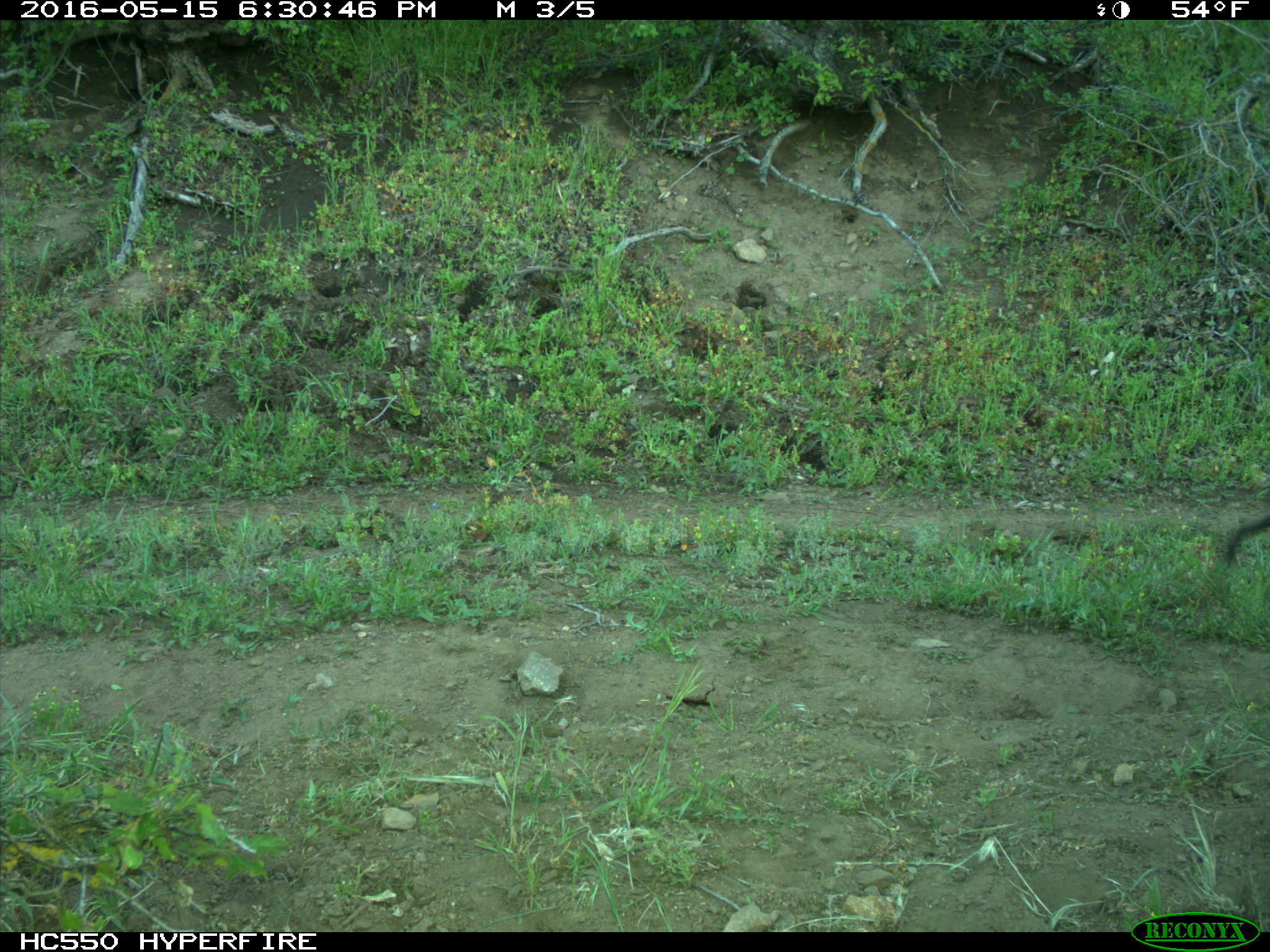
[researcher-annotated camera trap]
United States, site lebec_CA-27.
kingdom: Animalia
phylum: Chordata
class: Mammalia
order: Artiodactyla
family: Bovidae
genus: Bos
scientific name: Bos taurus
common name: domestic cow